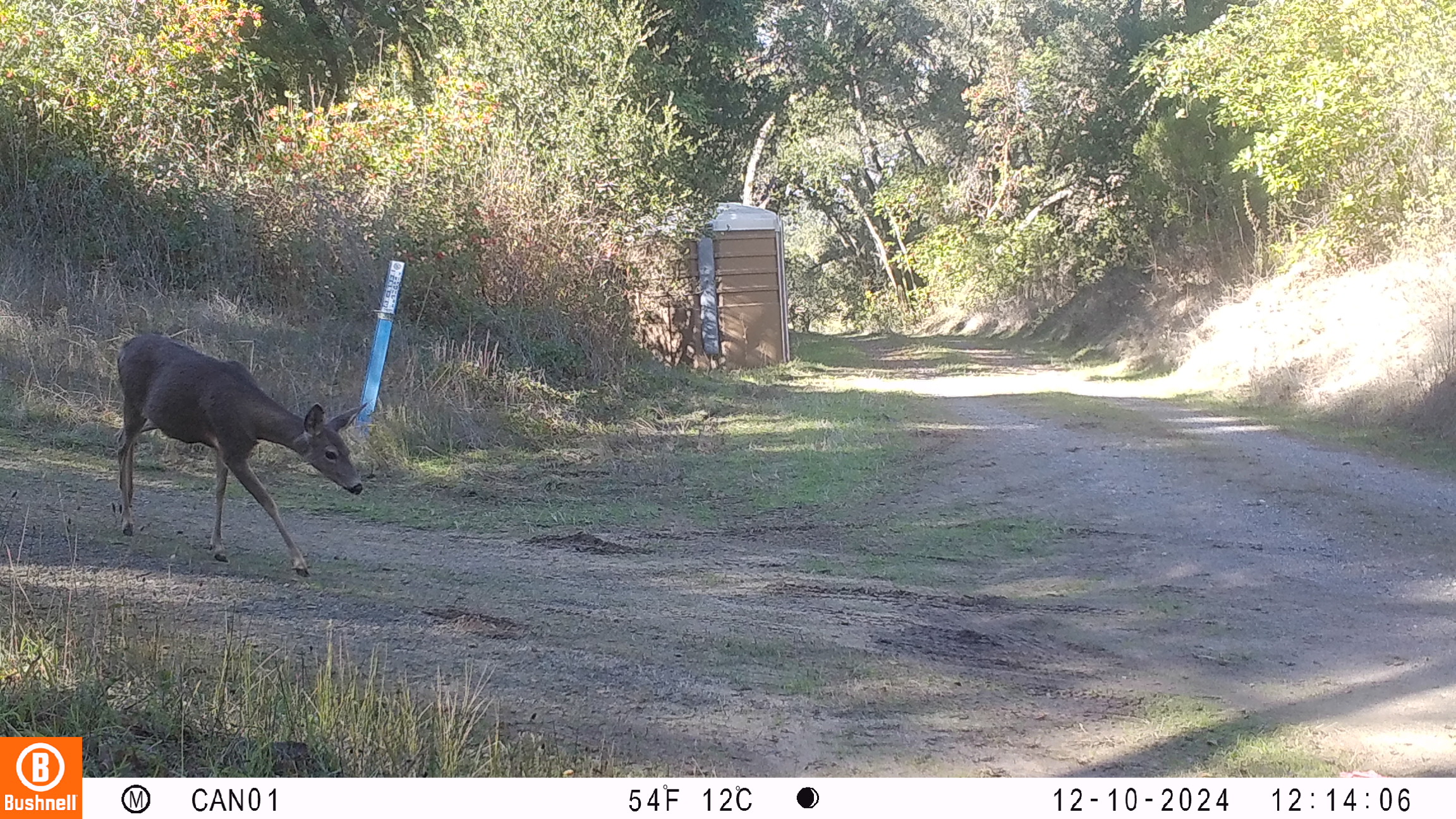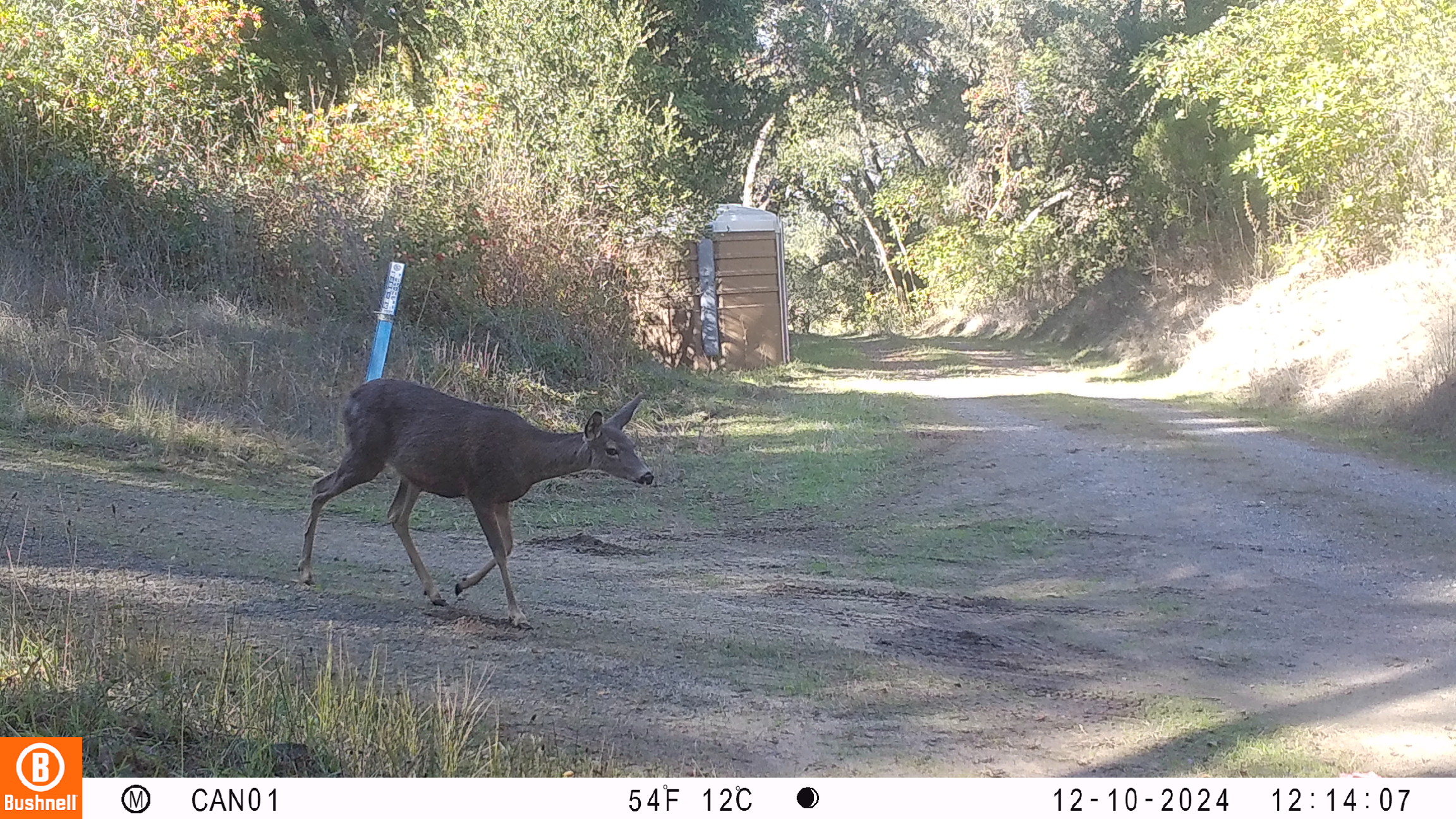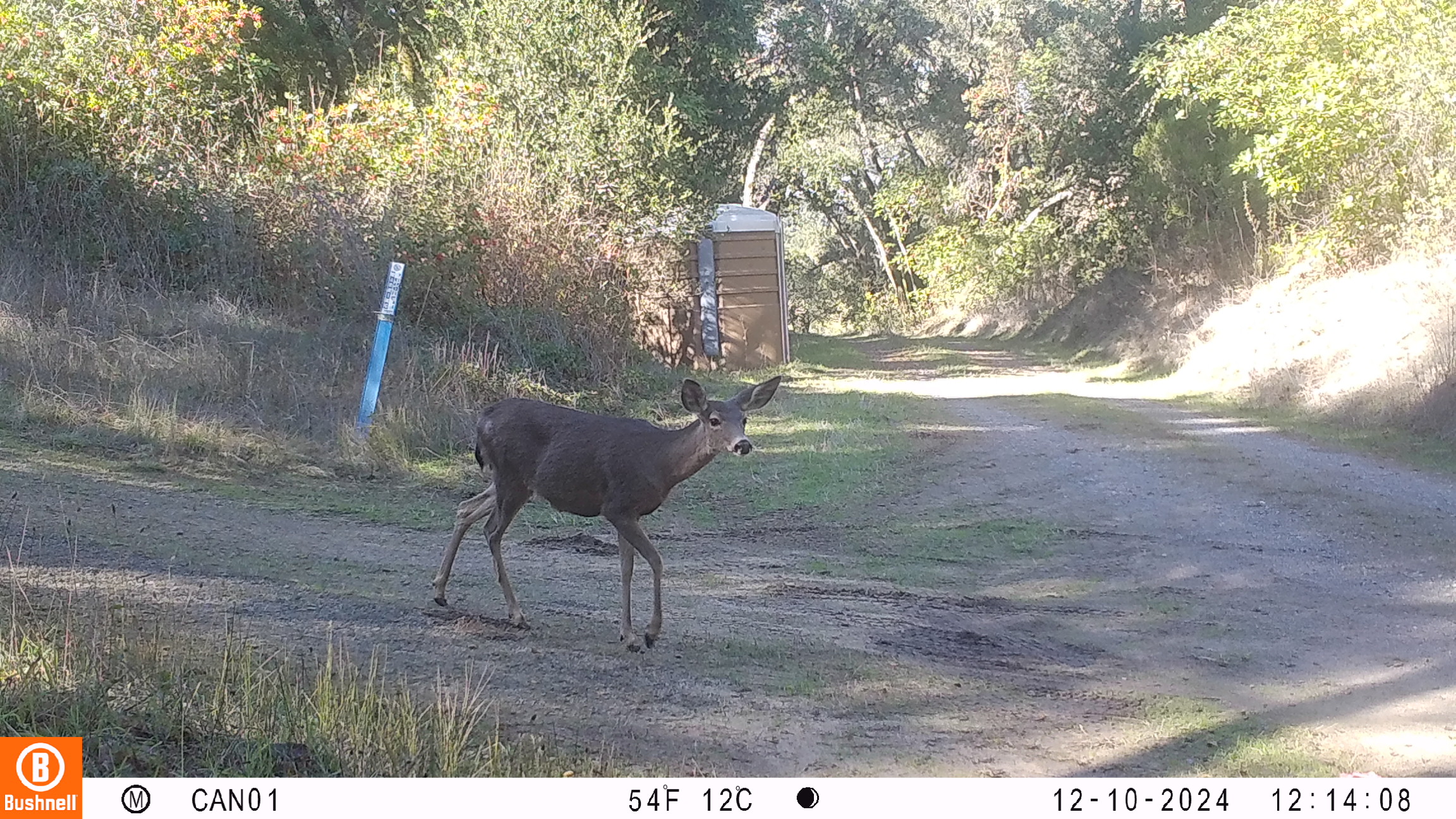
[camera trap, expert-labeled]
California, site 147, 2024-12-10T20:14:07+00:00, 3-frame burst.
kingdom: Animalia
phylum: Chordata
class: Mammalia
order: Artiodactyla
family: Cervidae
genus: Odocoileus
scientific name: Odocoileus hemionus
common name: mule deer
Mule deer (Odocoileus hemionus).